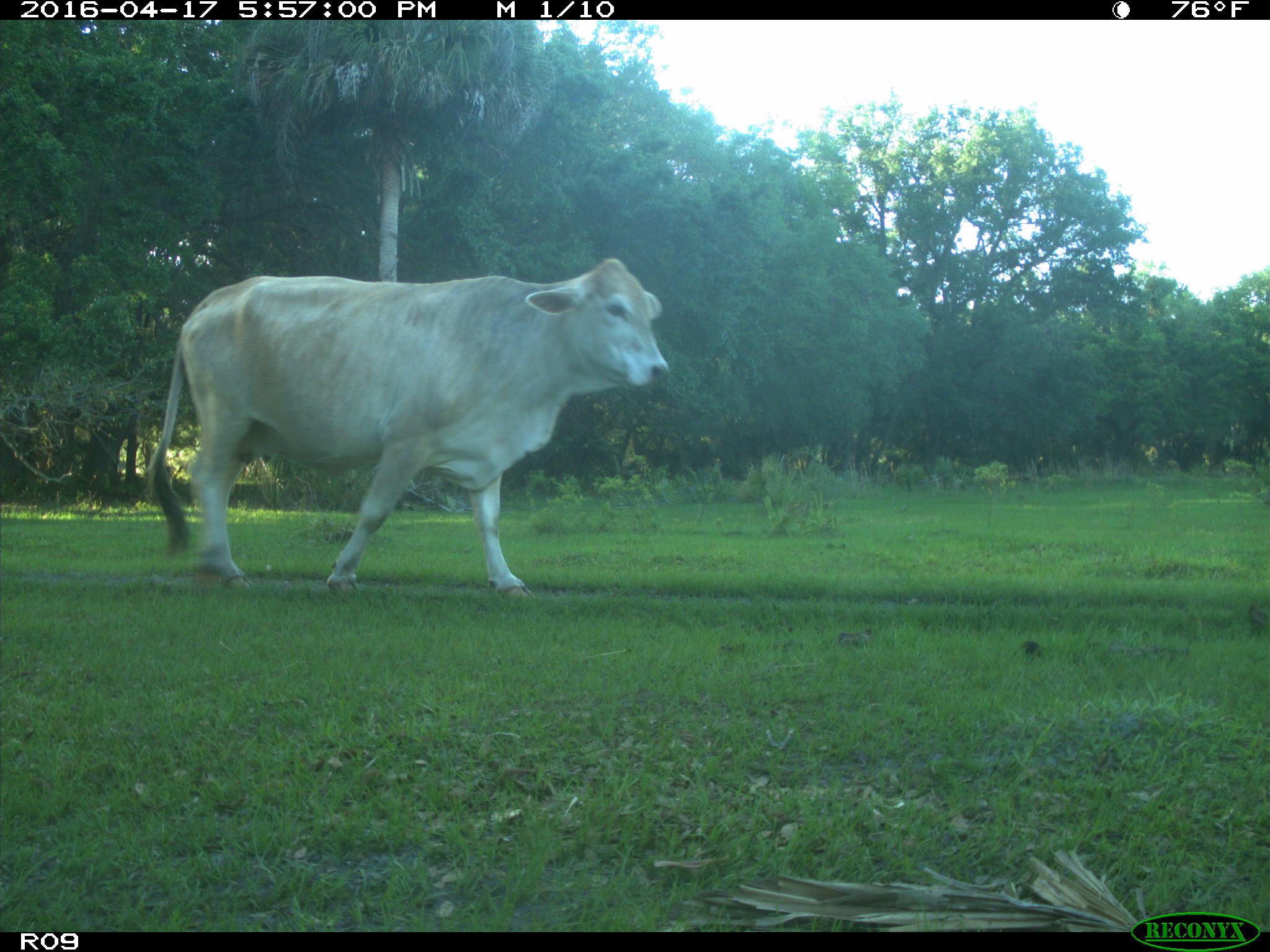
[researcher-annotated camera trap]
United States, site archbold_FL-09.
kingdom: Animalia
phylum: Chordata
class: Mammalia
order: Artiodactyla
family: Bovidae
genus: Bos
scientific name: Bos taurus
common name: domestic cow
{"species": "Bos taurus (domestic cow)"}